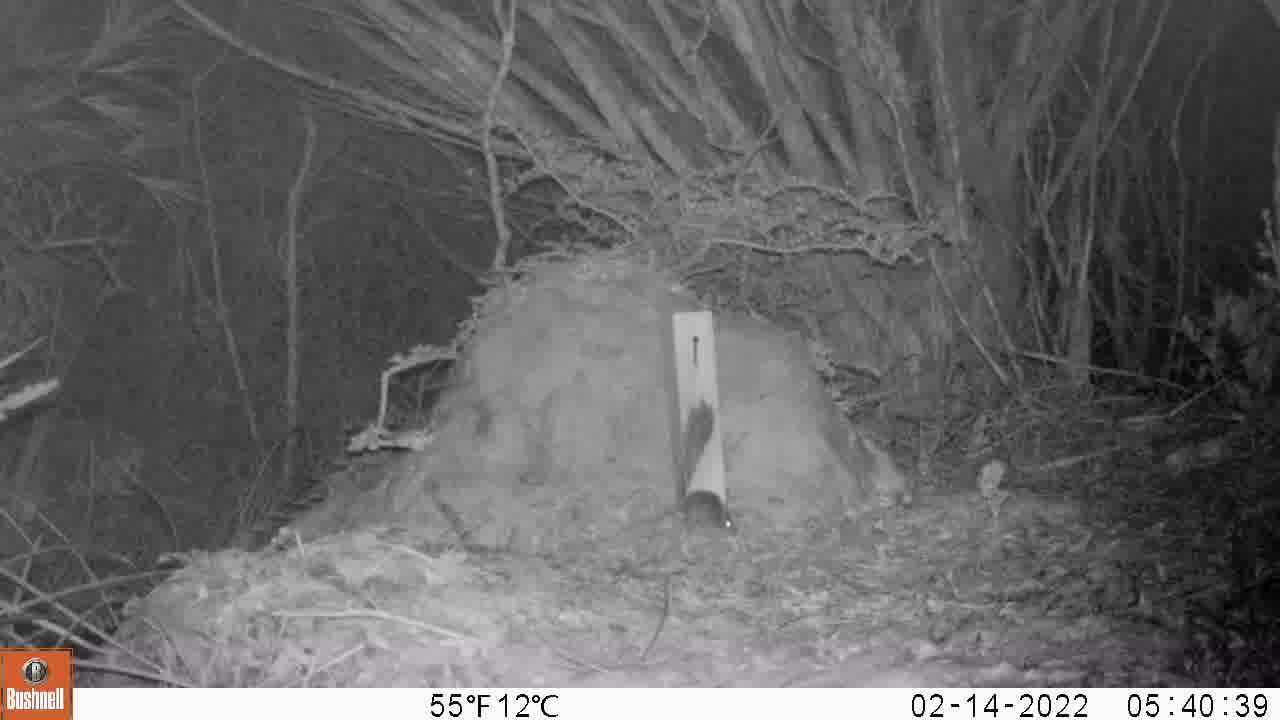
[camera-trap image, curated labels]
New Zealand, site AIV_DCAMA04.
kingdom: Animalia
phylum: Chordata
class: Mammalia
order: Rodentia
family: Muridae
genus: Mus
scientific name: Mus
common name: mouse